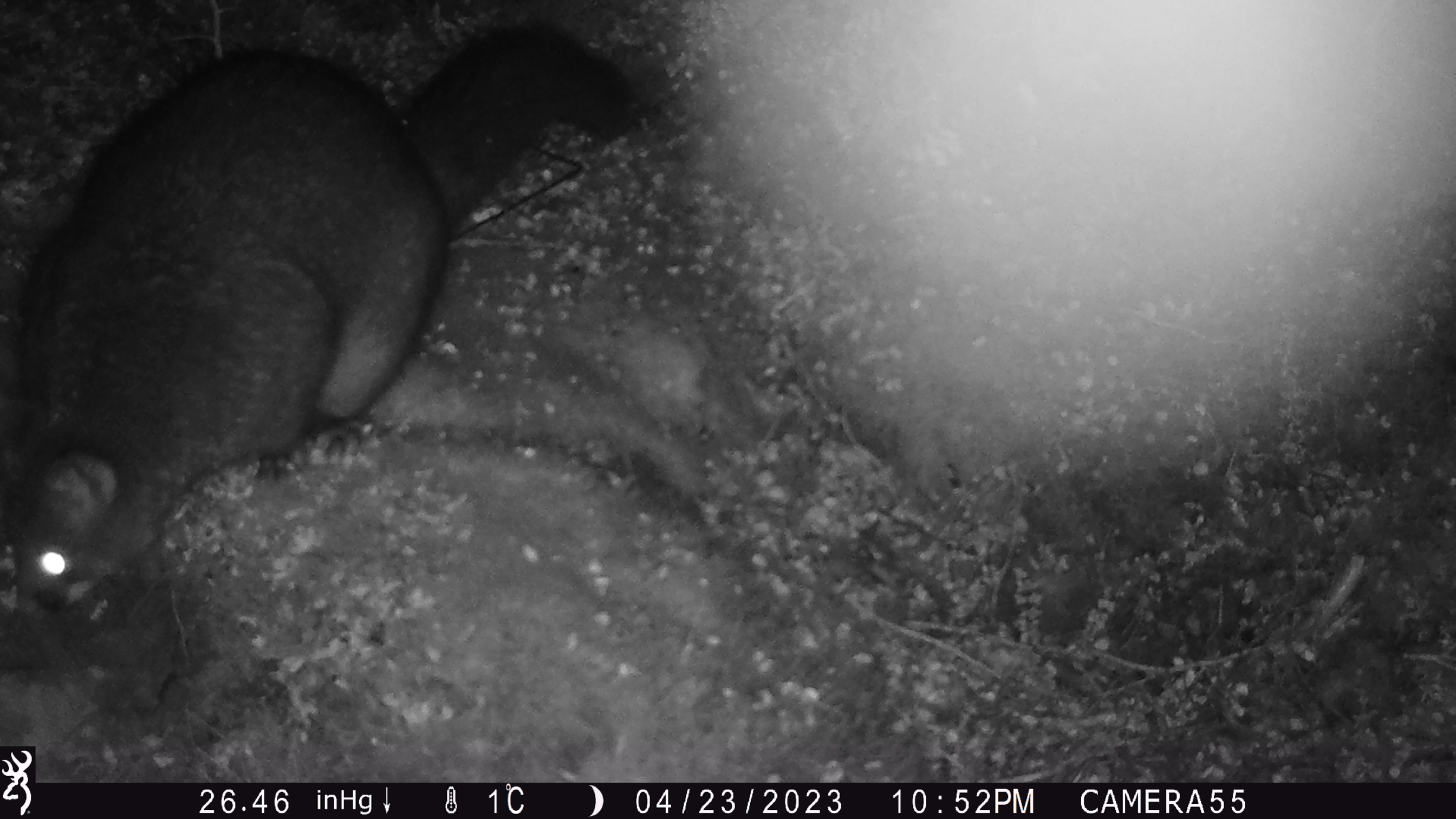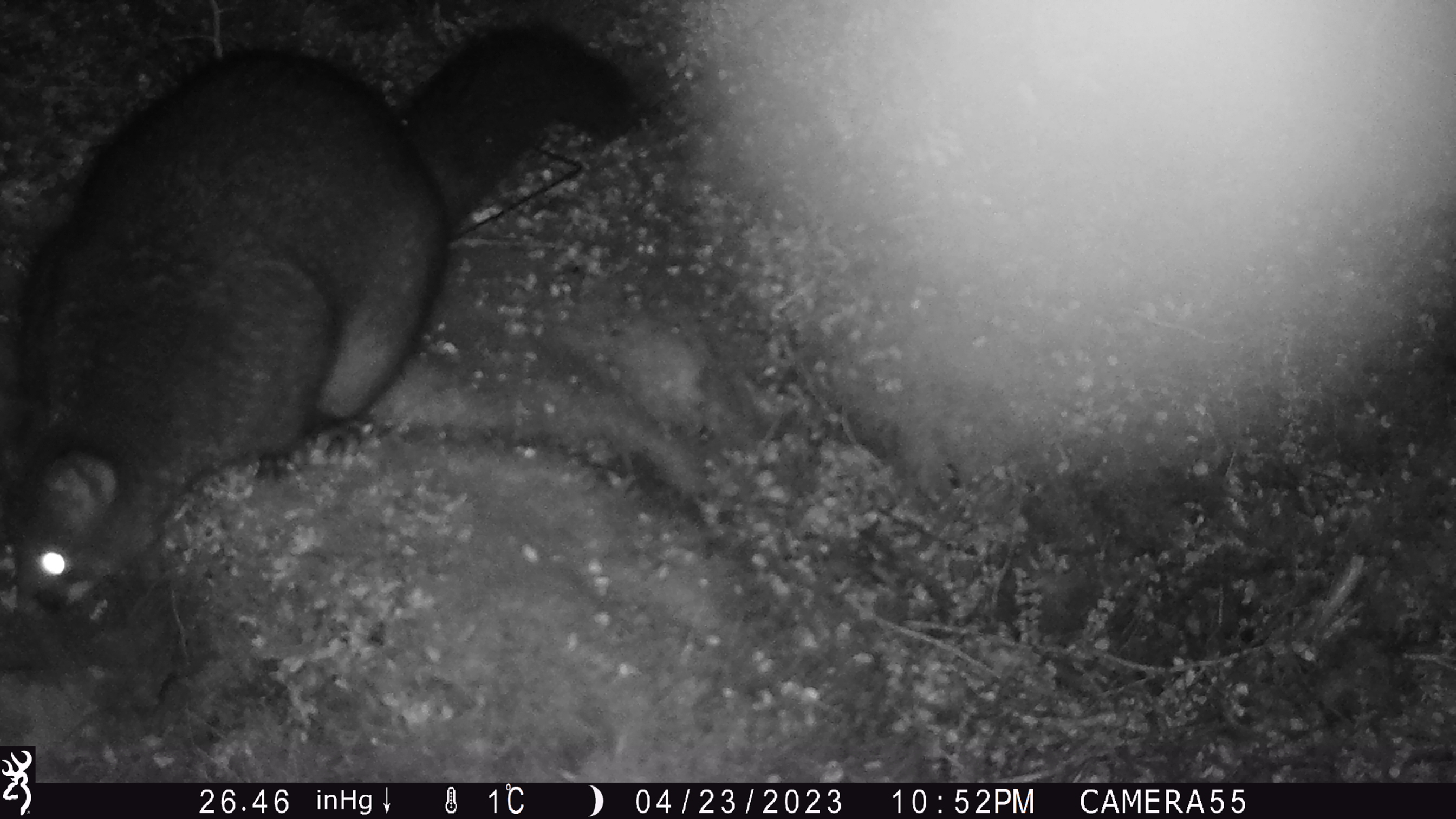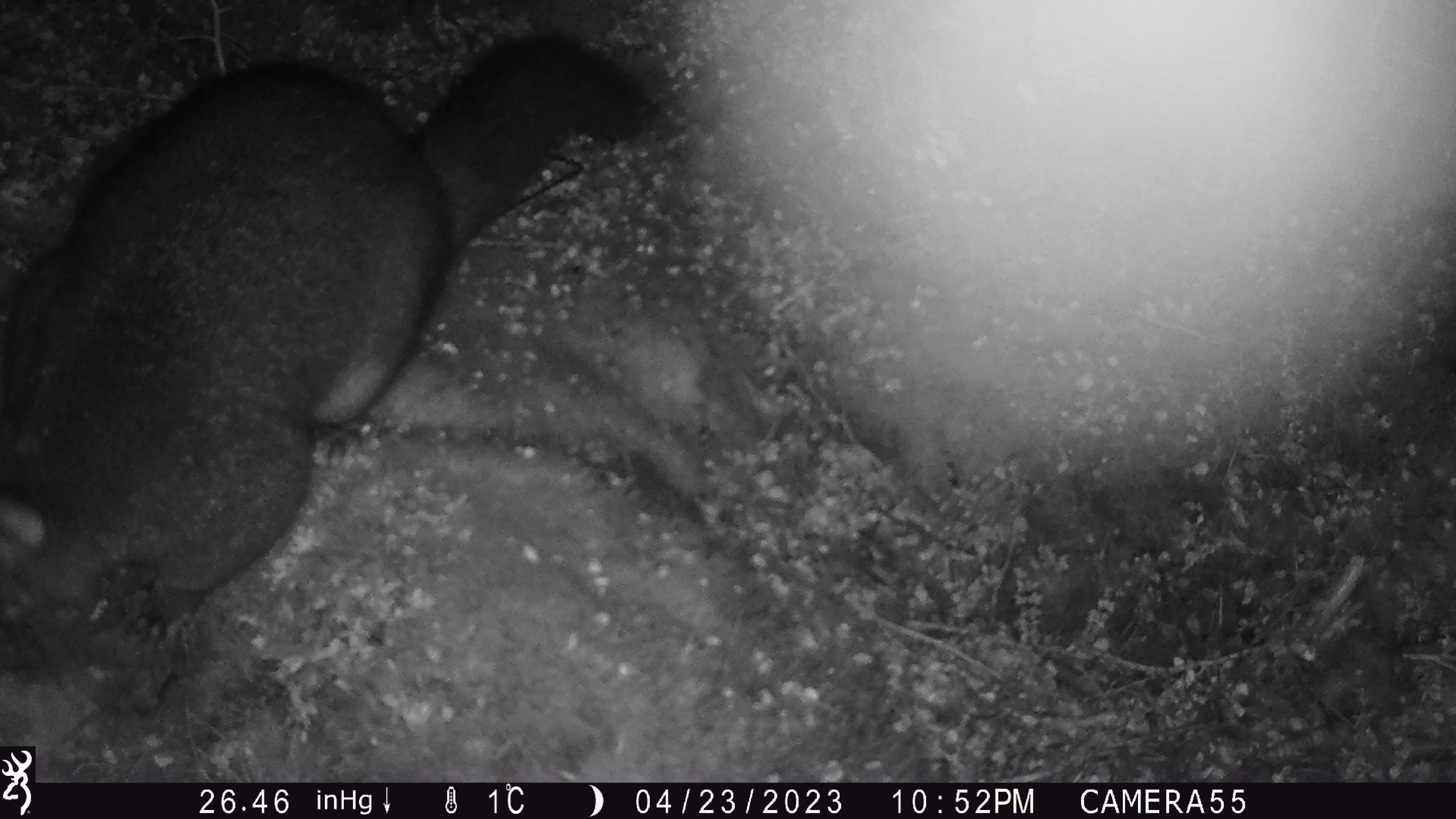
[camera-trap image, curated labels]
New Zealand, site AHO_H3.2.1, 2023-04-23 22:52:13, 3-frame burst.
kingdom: Animalia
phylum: Chordata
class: Mammalia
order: Diprotodontia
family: Phalangeridae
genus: Trichosurus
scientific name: Trichosurus vulpecula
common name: common brushtail possum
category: possum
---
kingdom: Animalia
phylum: Chordata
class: Mammalia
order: Carnivora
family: Mustelidae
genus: Mustela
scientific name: Mustela erminea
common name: stoat